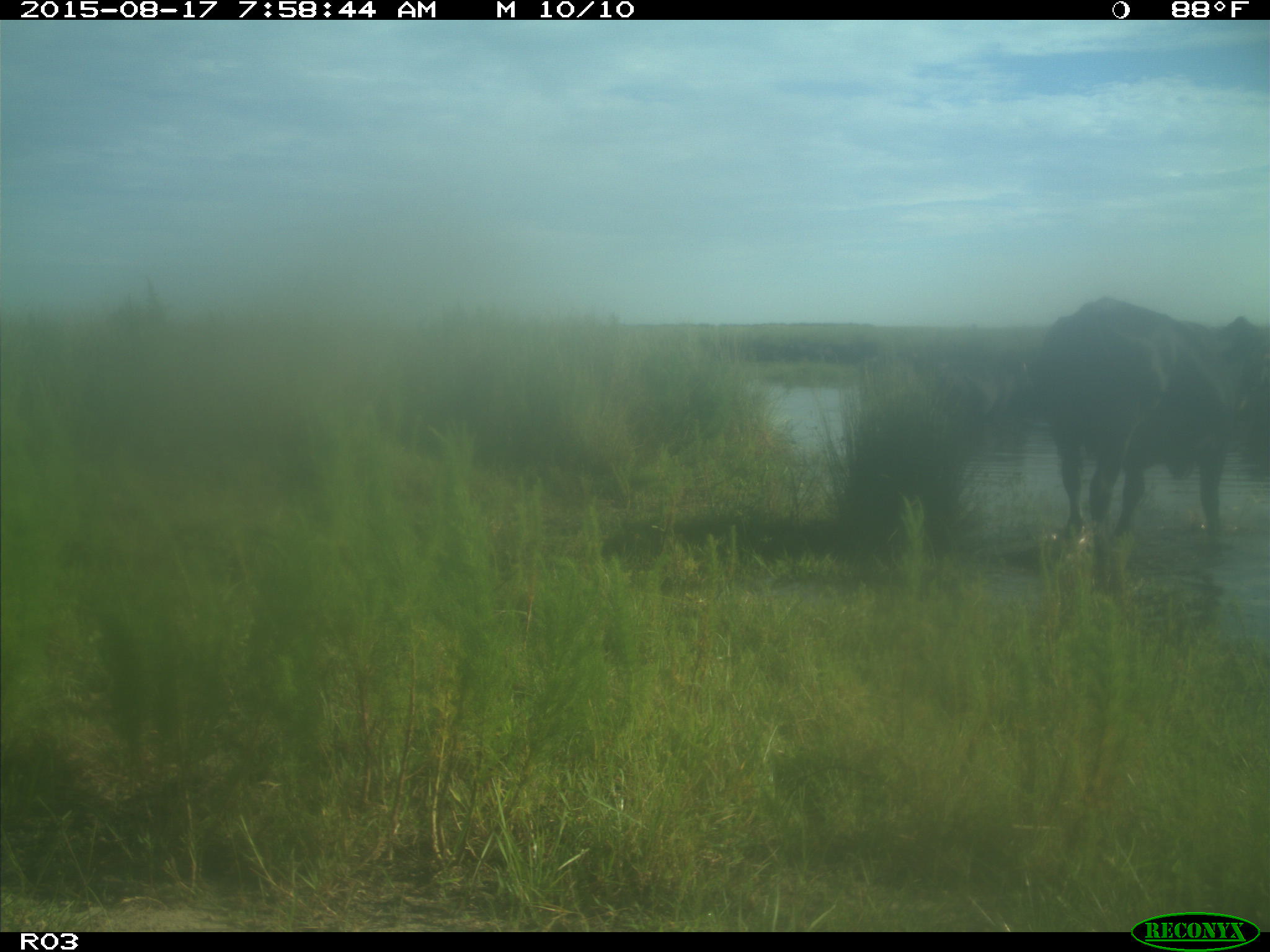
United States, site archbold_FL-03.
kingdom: Animalia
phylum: Chordata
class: Mammalia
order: Artiodactyla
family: Bovidae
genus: Bos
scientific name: Bos taurus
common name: domestic cow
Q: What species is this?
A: Bos taurus (domestic cow).